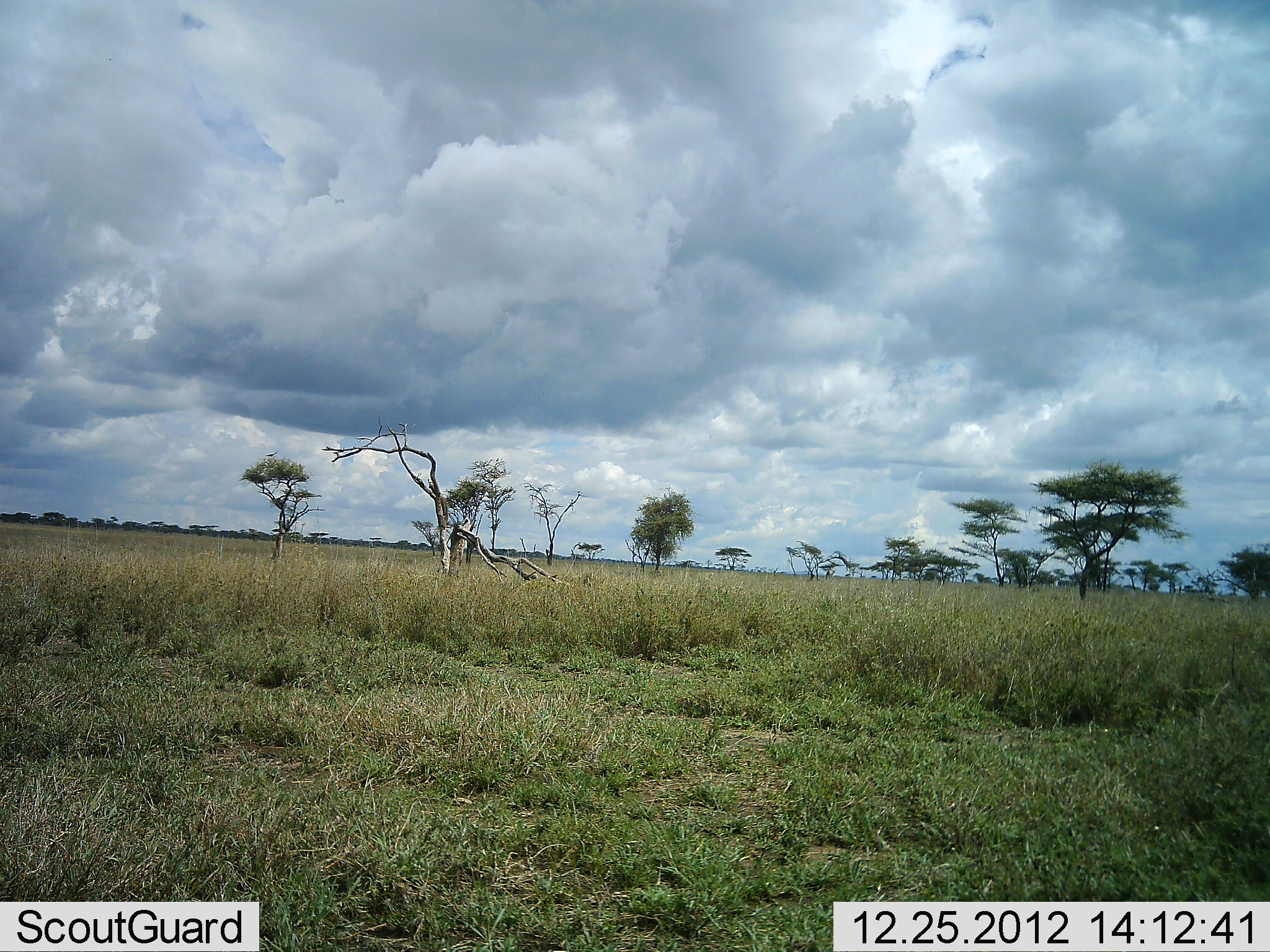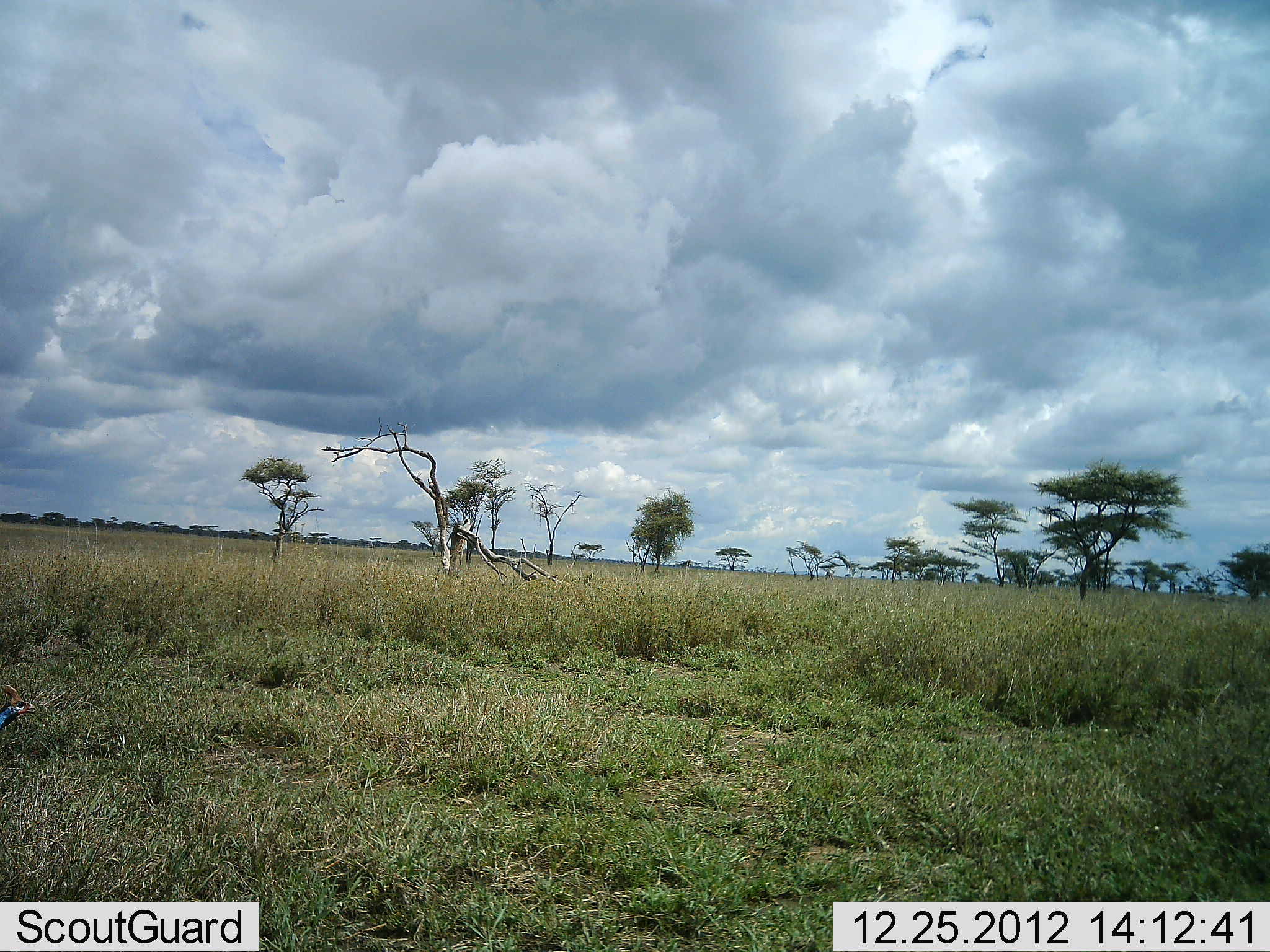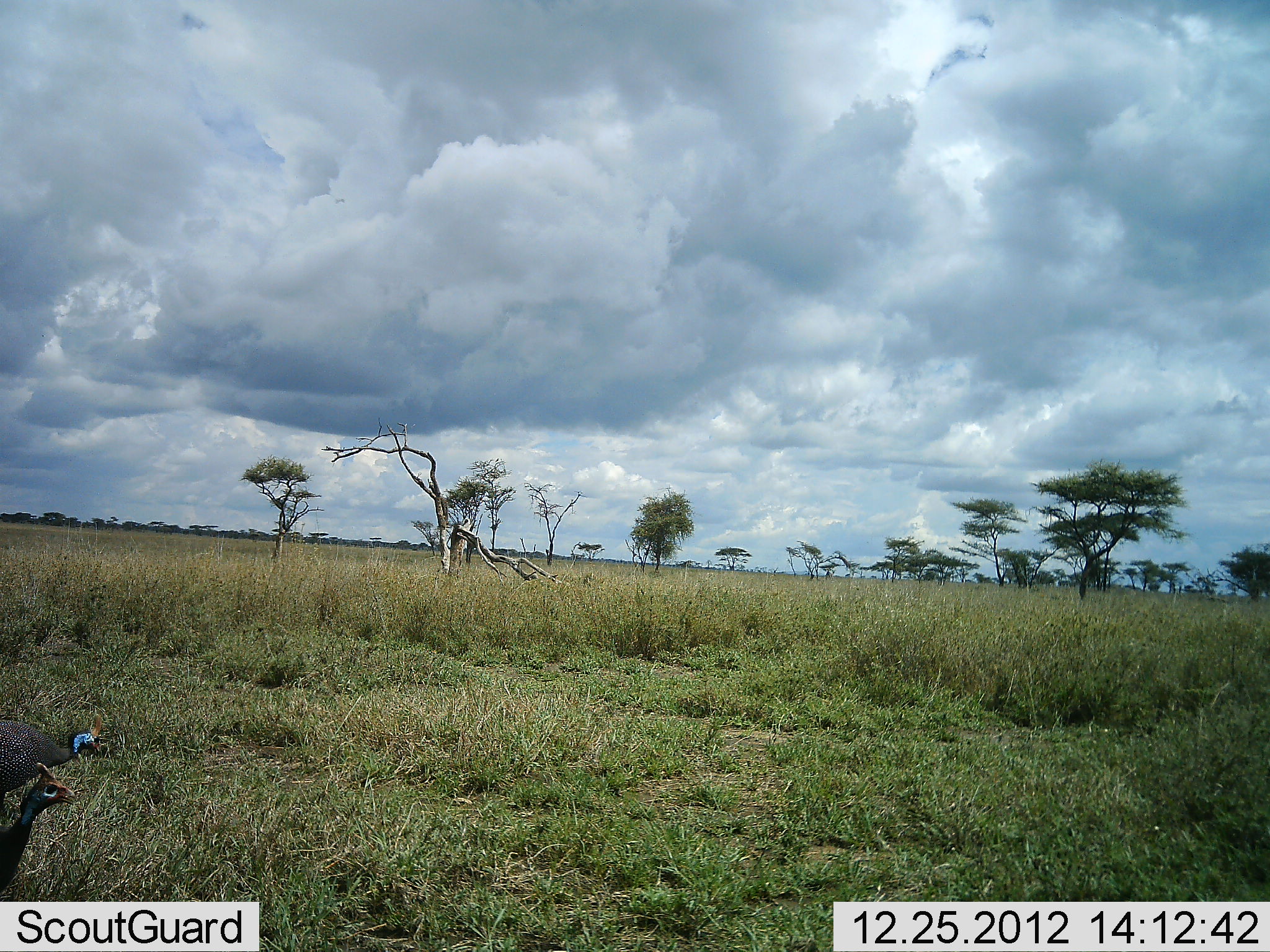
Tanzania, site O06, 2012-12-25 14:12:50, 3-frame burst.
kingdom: Animalia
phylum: Chordata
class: Aves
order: Galliformes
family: Numididae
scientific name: Numididae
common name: guinea fowl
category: guineafowl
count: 2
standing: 9%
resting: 0%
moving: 91%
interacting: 0%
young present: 0%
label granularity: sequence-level